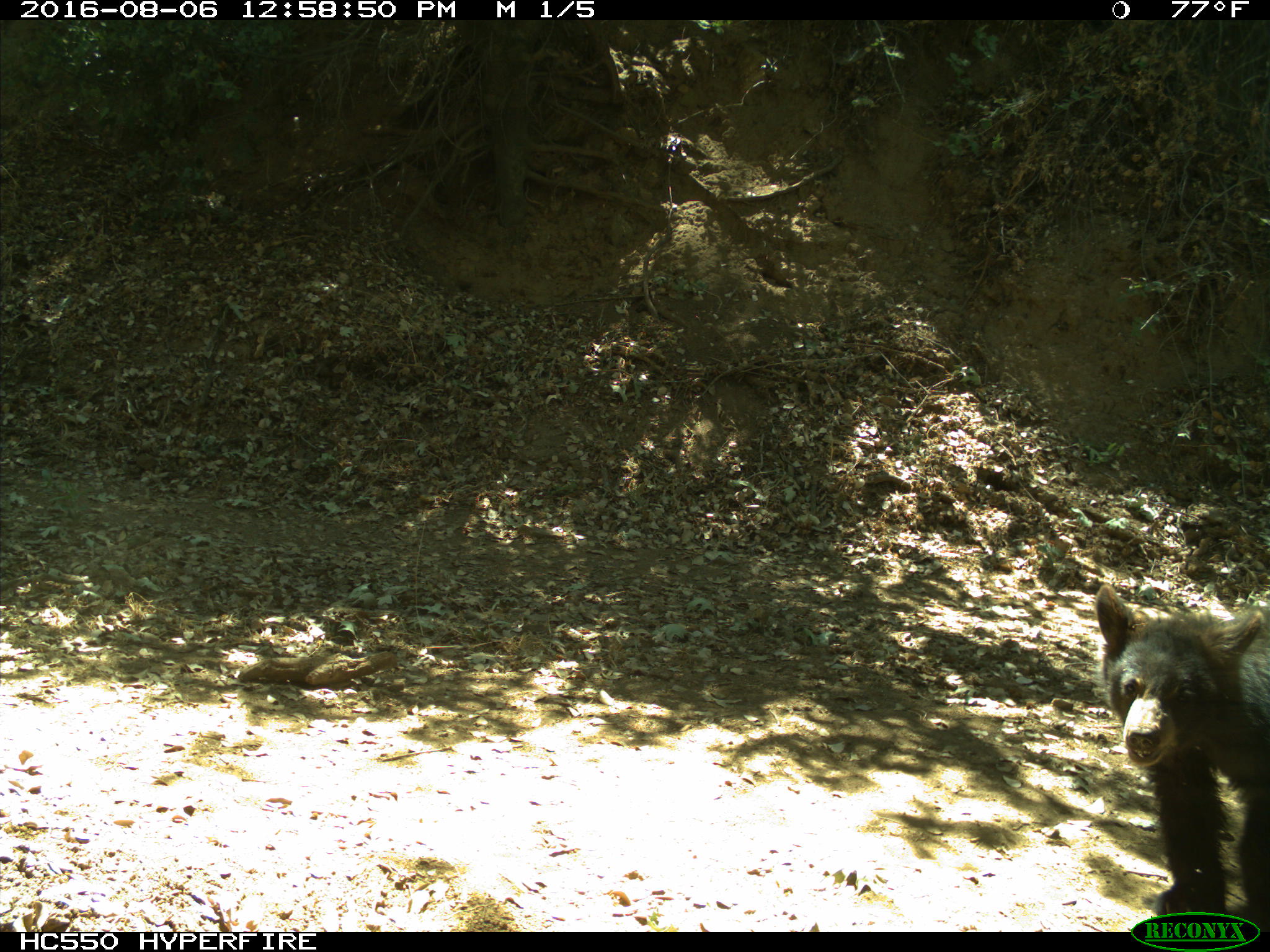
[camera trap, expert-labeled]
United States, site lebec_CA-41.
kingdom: Animalia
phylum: Chordata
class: Mammalia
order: Carnivora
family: Ursidae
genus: Ursus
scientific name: Ursus americanus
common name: american black bear